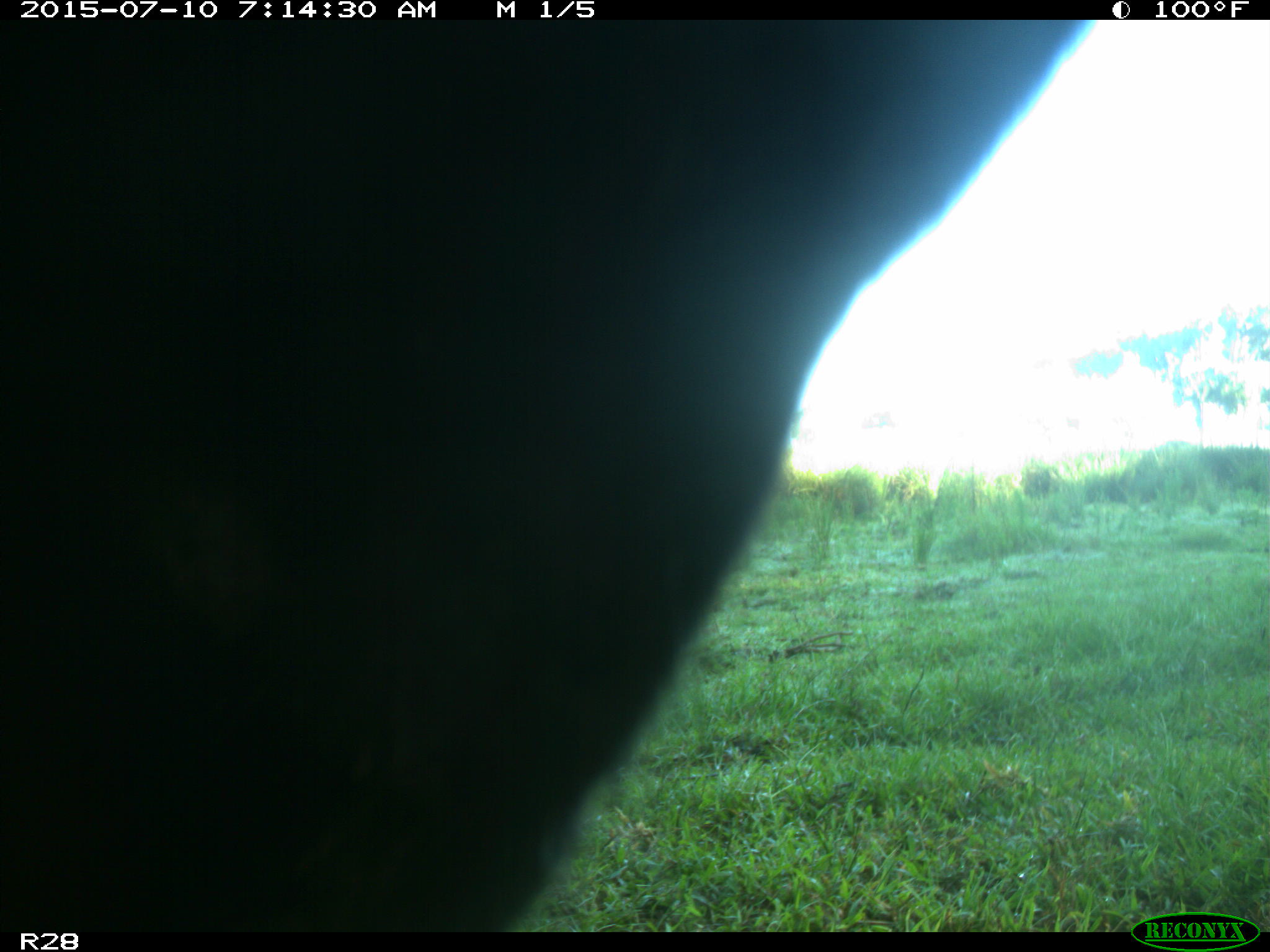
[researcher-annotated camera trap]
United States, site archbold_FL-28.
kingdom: Animalia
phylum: Chordata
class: Mammalia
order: Artiodactyla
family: Bovidae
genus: Bos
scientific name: Bos taurus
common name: domestic cow